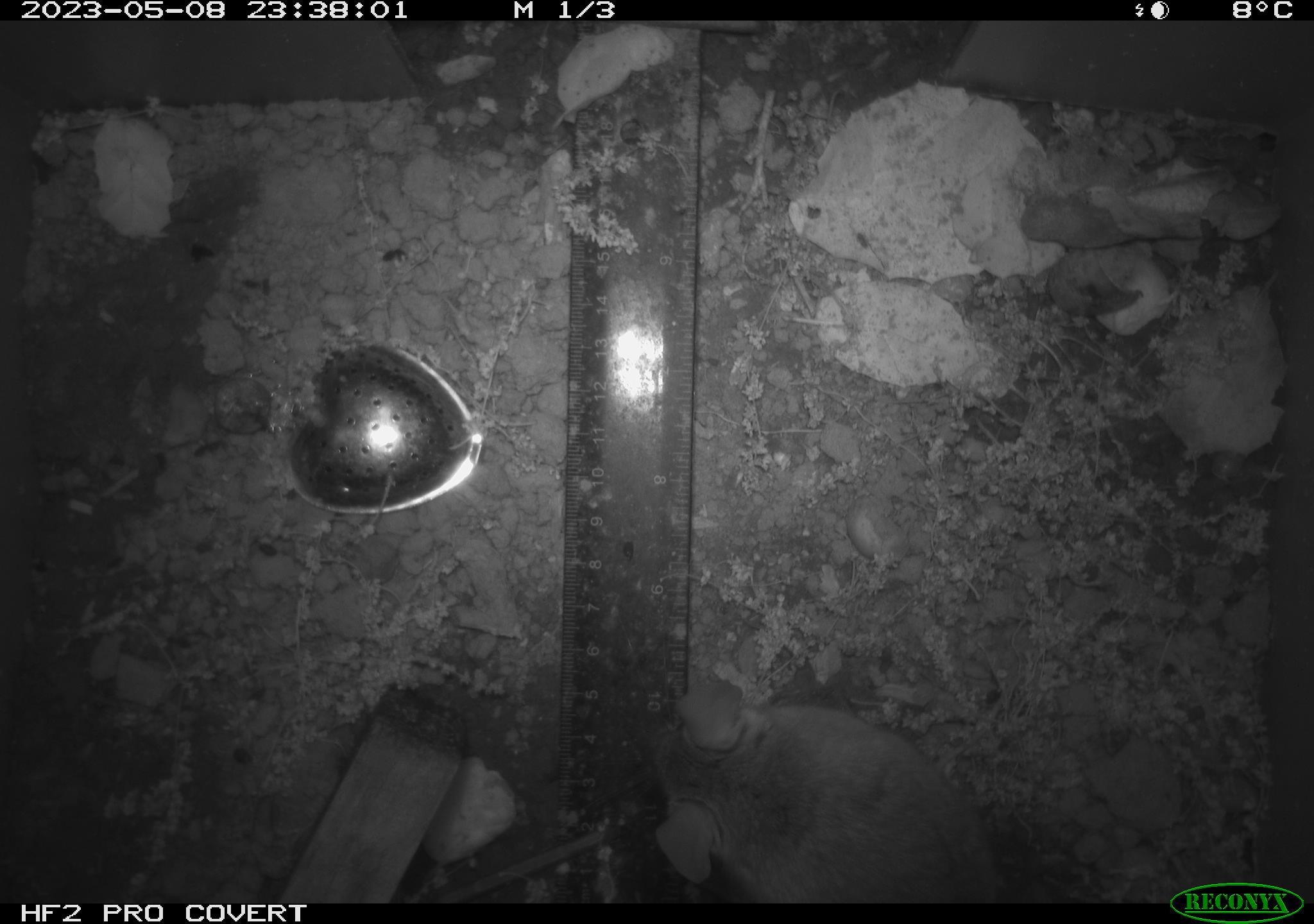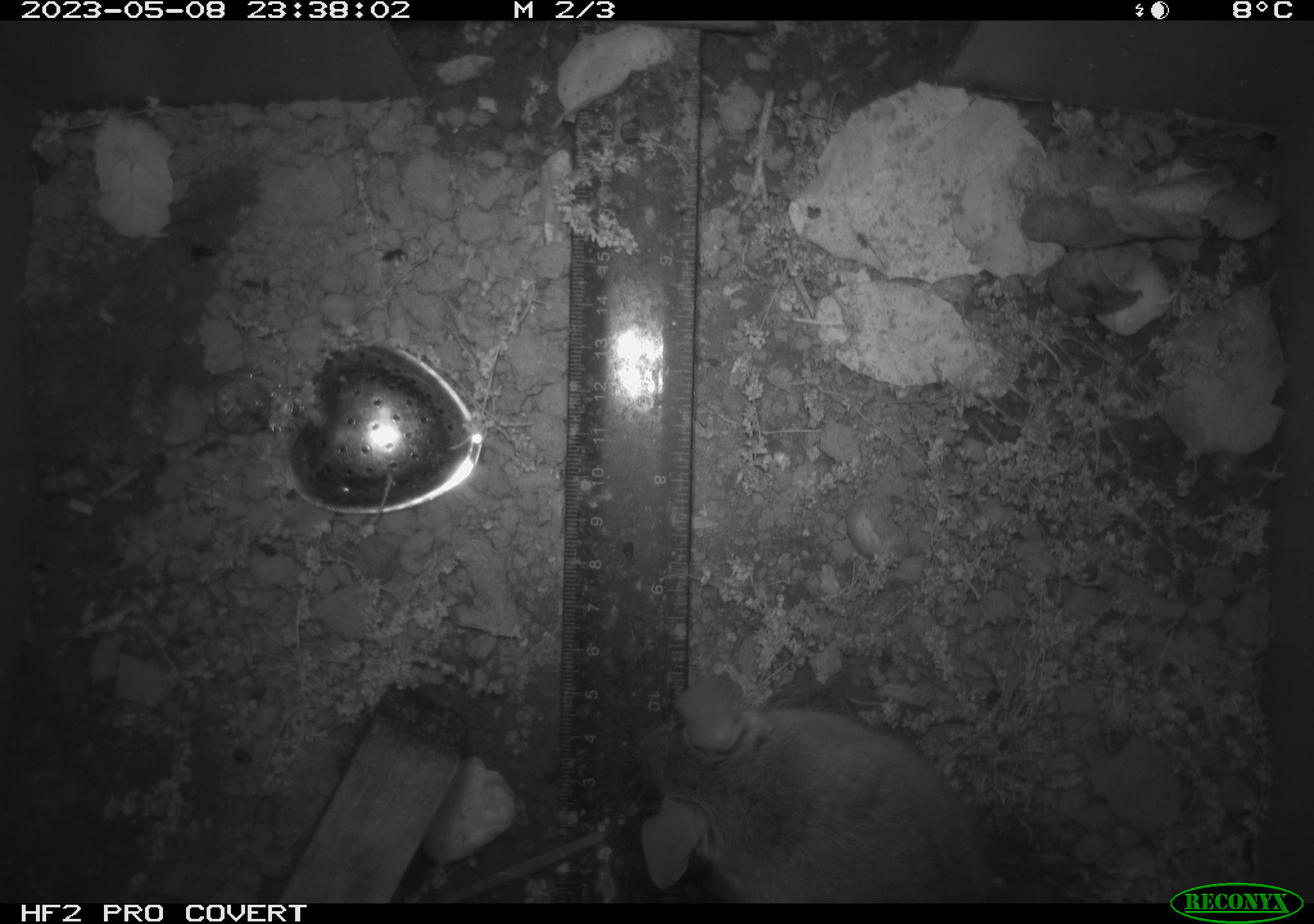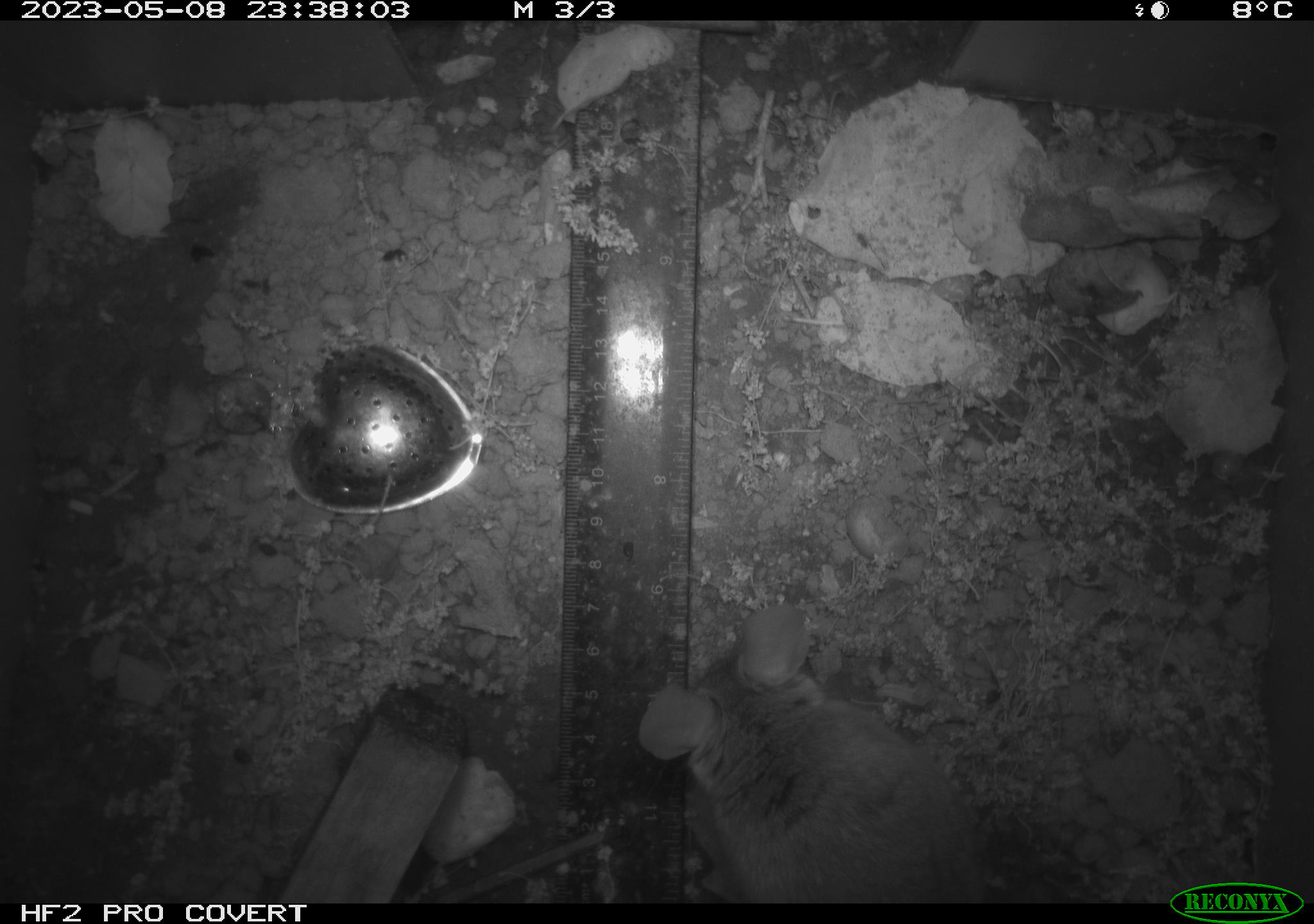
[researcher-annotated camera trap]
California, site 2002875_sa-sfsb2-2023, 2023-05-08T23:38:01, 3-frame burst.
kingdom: Animalia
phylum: Chordata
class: Mammalia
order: Rodentia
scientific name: Rodentia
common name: mouse species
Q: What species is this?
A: Mouse species (Rodentia).